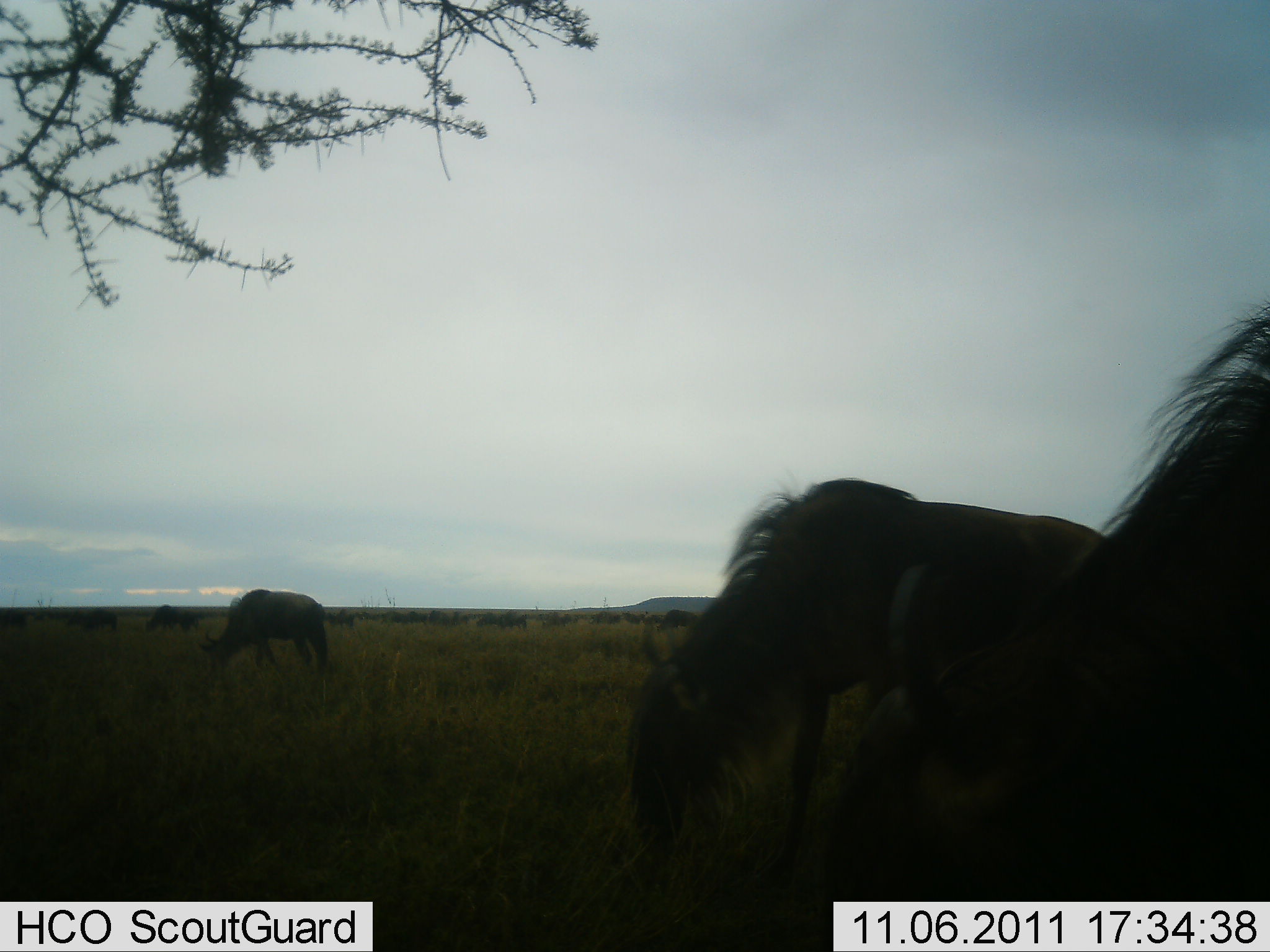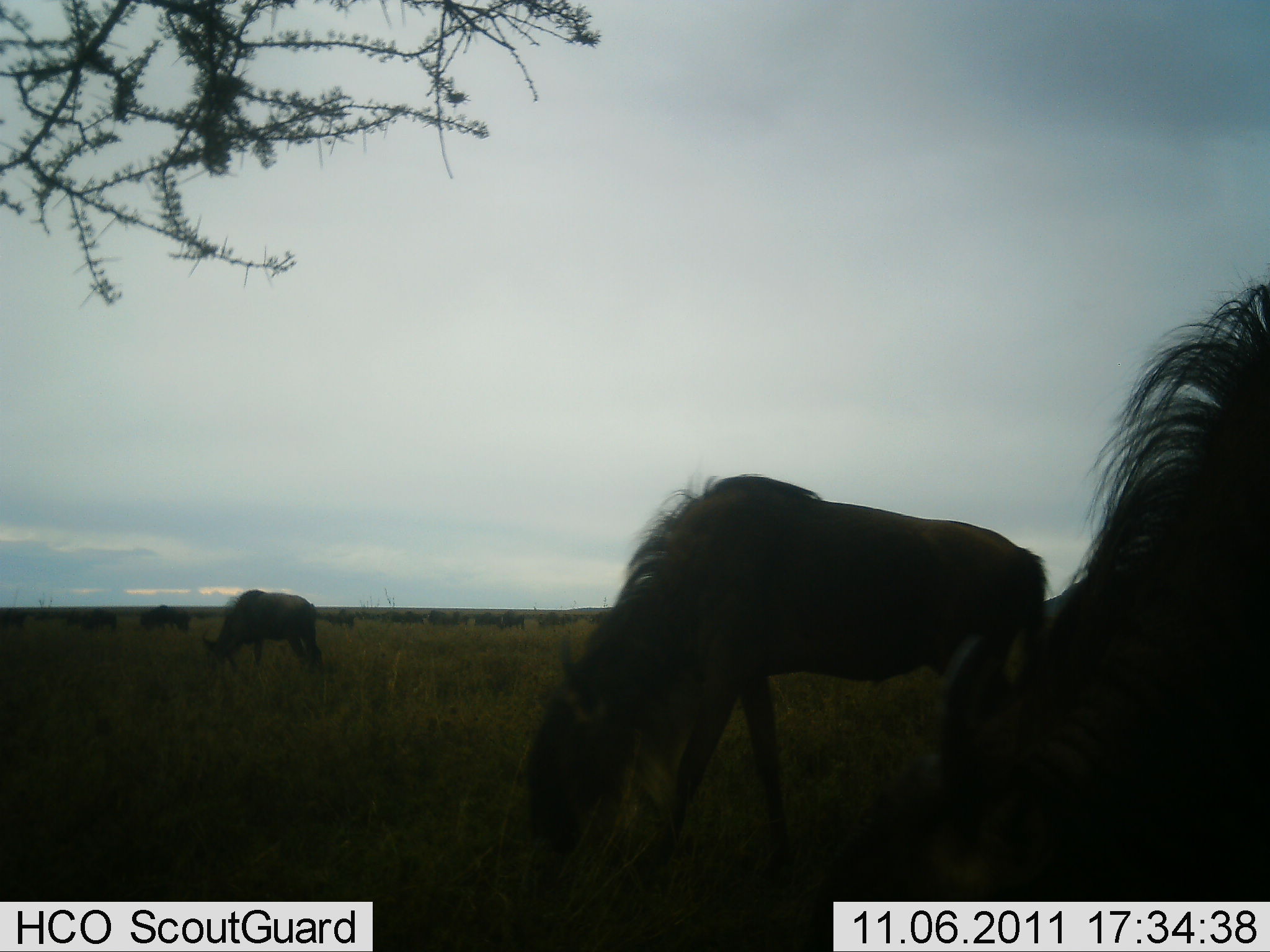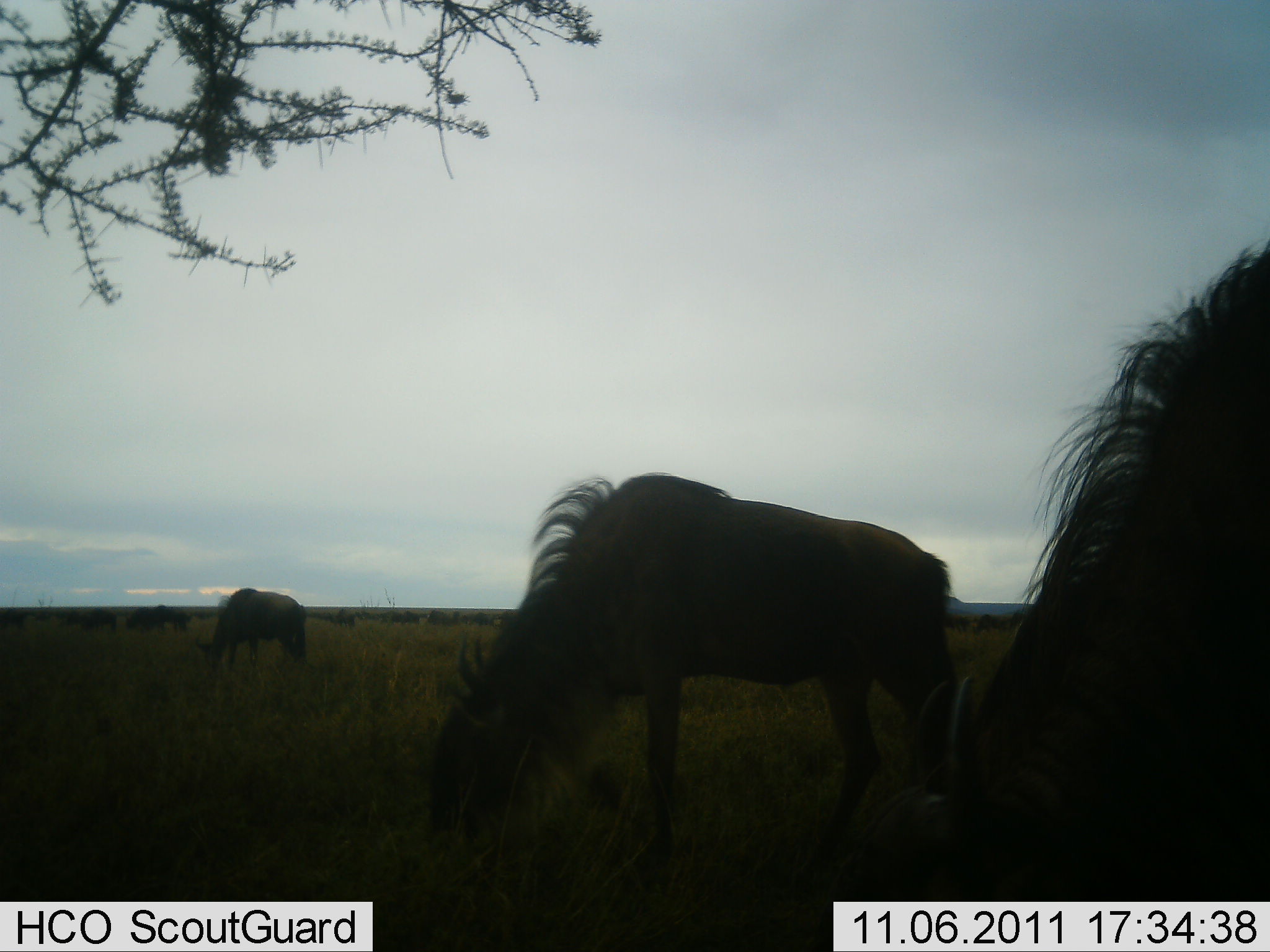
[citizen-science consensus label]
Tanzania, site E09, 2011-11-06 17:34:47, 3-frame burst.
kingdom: Animalia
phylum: Chordata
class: Mammalia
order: Artiodactyla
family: Bovidae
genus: Connochaetes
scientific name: Connochaetes taurinus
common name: blue wildebeest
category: wildebeest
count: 11-50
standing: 42%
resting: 0%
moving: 33%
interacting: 0%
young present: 0%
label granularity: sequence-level